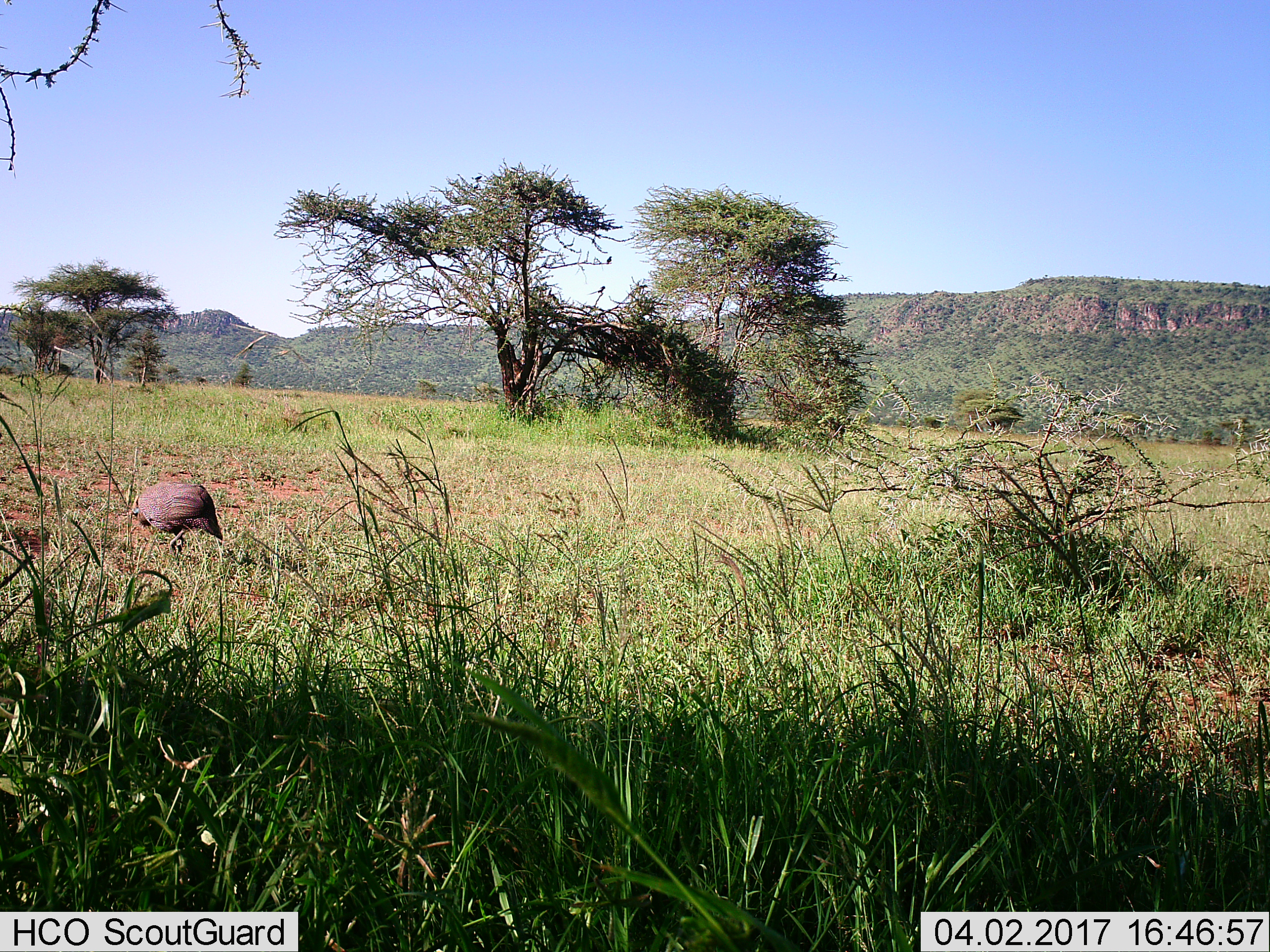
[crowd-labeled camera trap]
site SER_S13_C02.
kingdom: Animalia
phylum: Chordata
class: Aves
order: Galliformes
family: Numididae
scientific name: Numididae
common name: guineafowl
Guineafowl (Numididae), count 1. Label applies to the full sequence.